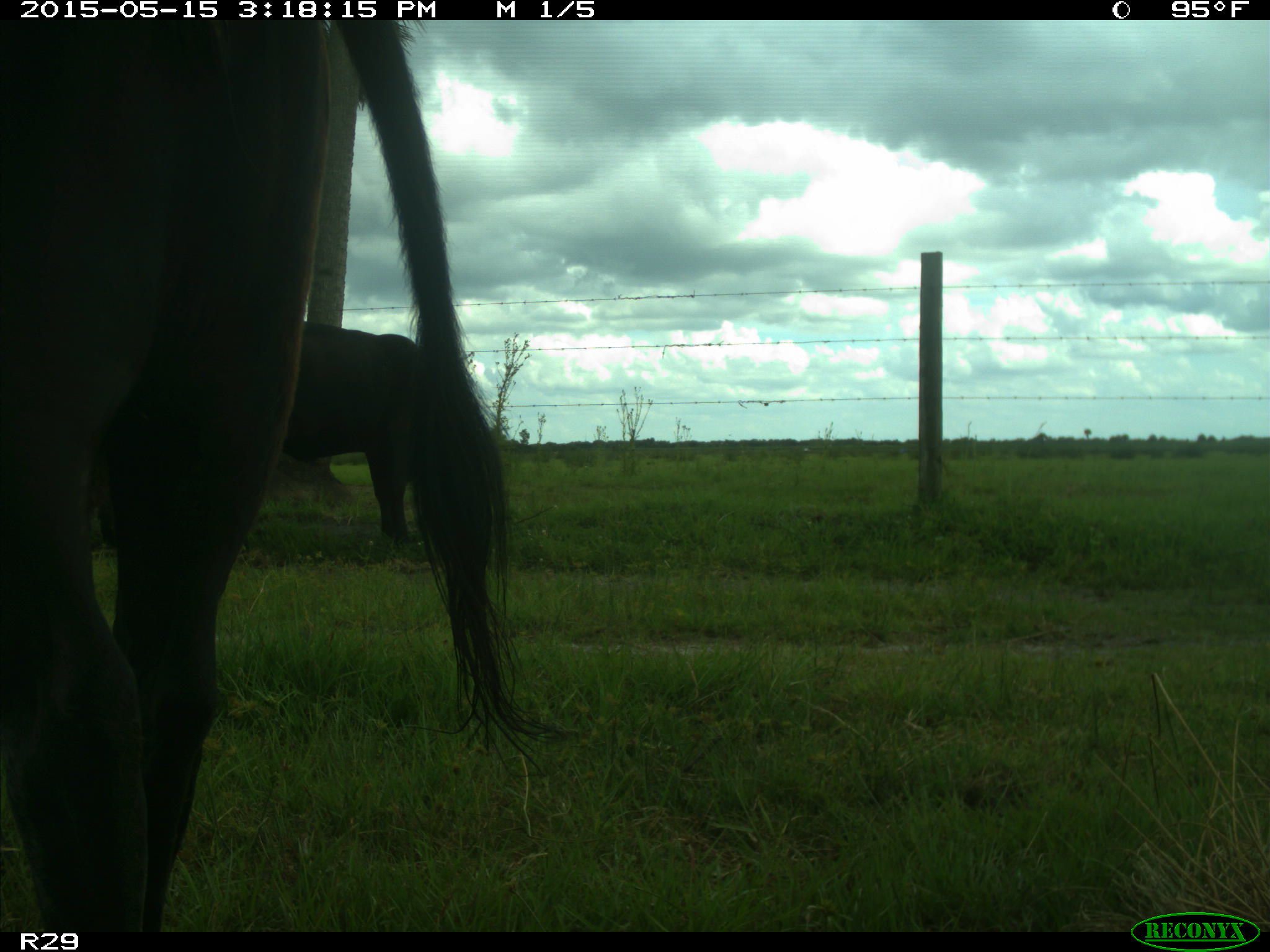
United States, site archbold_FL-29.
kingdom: Animalia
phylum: Chordata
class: Mammalia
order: Artiodactyla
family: Bovidae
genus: Bos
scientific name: Bos taurus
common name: domestic cow